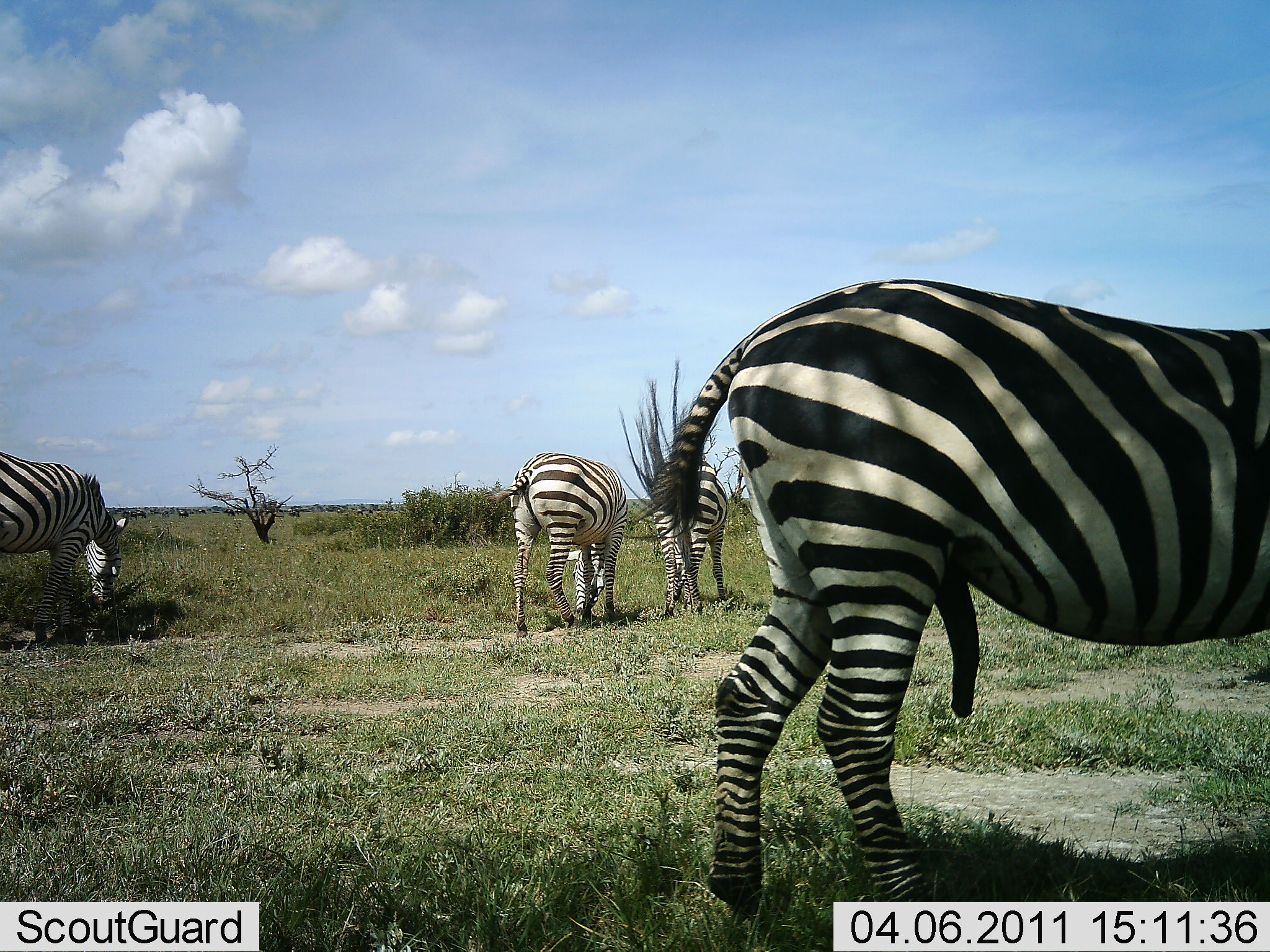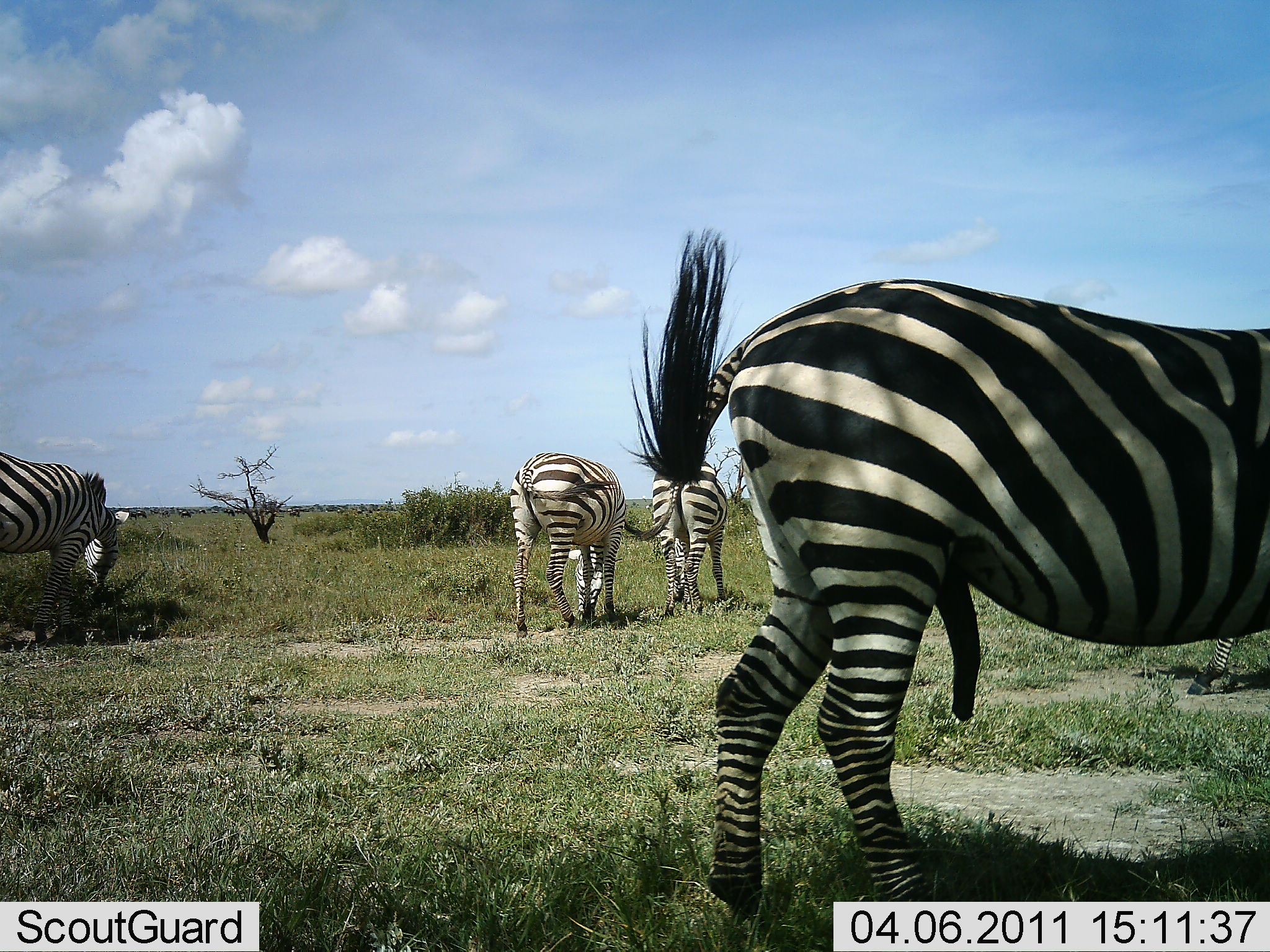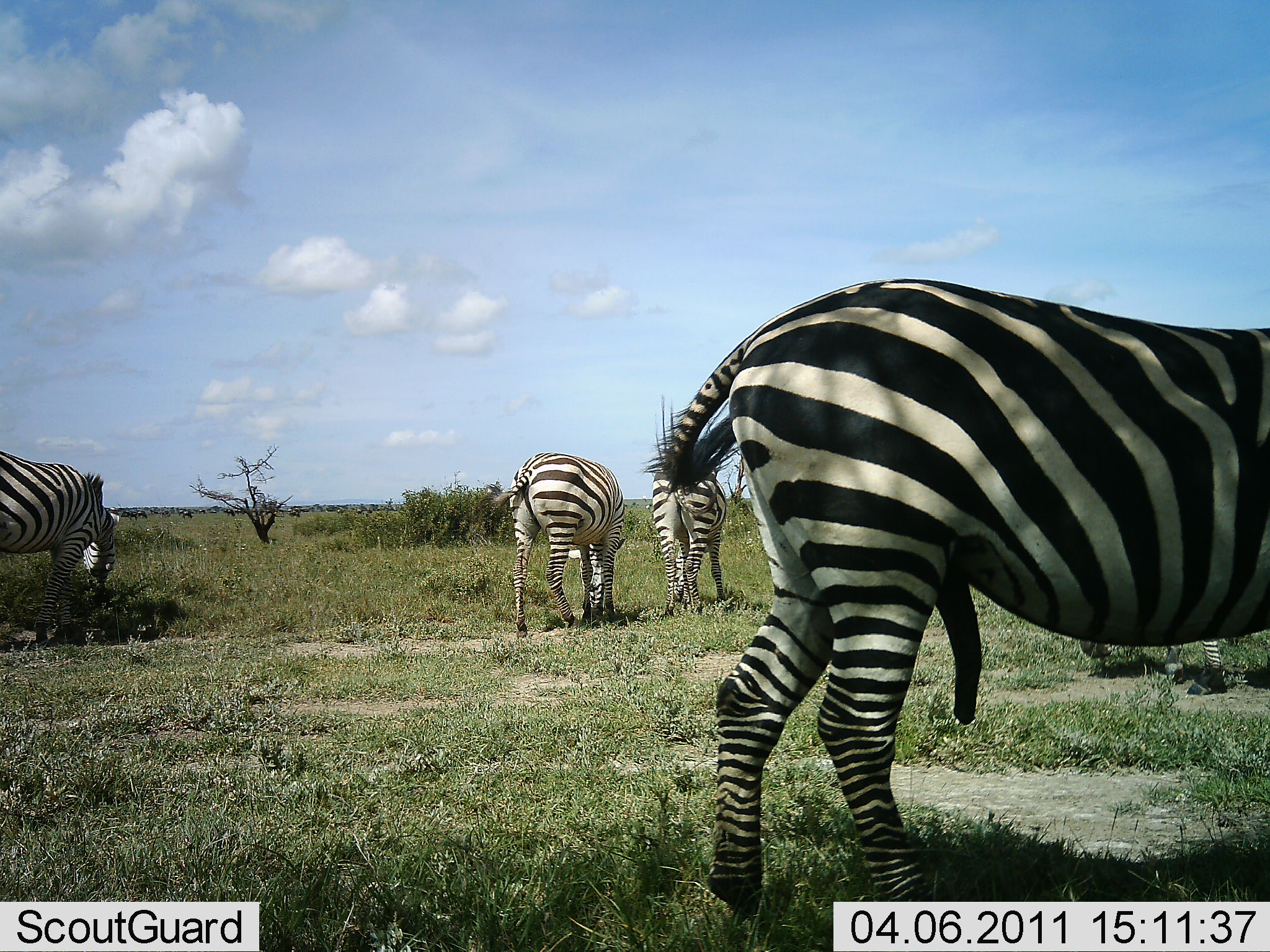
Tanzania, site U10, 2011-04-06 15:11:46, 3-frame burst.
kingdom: Animalia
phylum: Chordata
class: Mammalia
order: Perissodactyla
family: Equidae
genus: Equus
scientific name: Equus quagga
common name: plains zebra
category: zebra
Zebra (plains zebra) (Equus quagga), count 5. Behavior (volunteer vote fractions): standing 42%, resting 0%, moving 8%, interacting 0%. Young present (vote fraction): 8%. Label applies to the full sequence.